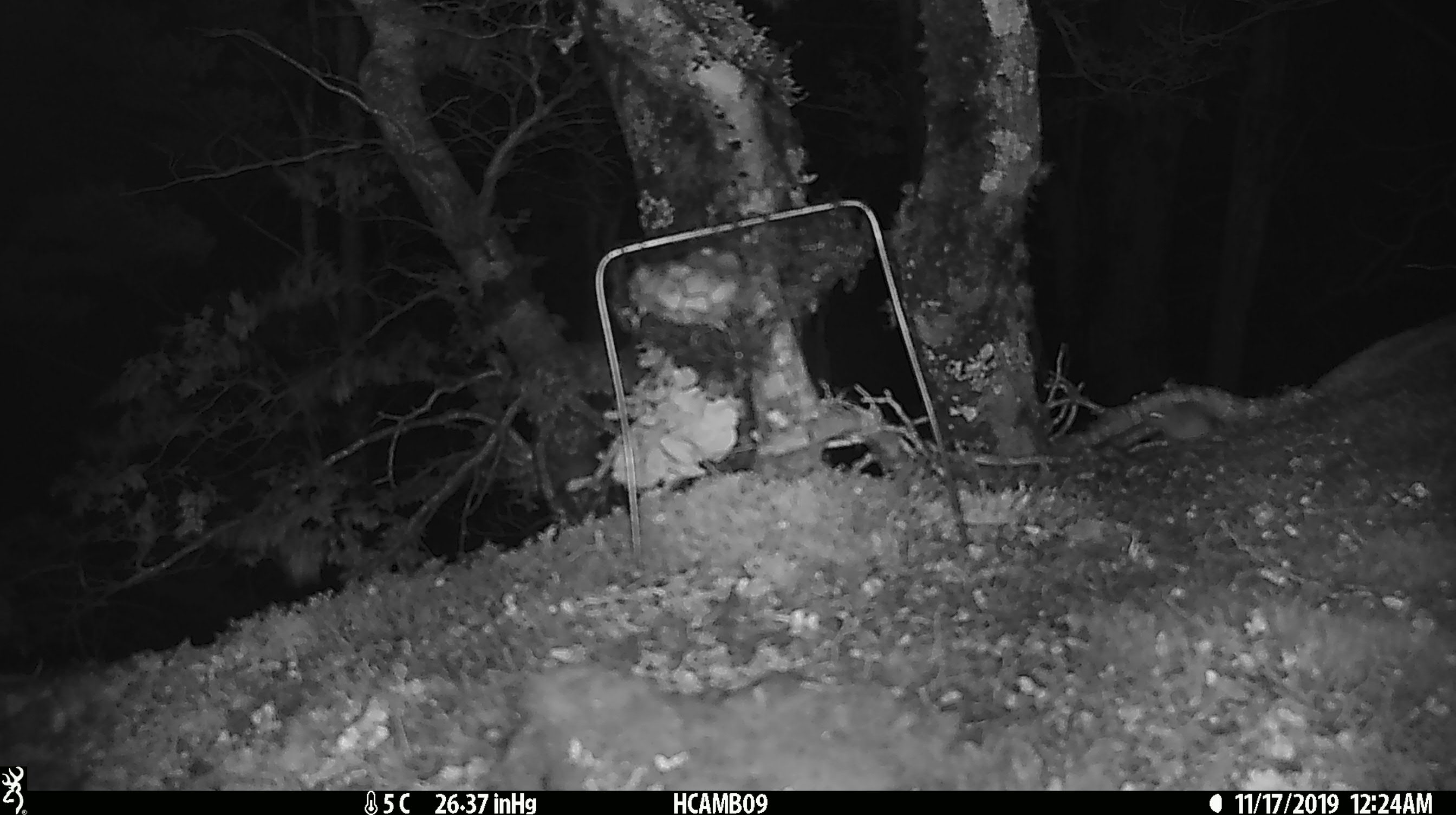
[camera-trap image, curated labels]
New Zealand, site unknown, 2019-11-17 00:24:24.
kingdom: Animalia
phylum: Chordata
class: Mammalia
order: Rodentia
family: Muridae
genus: Mus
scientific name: Mus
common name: mouse